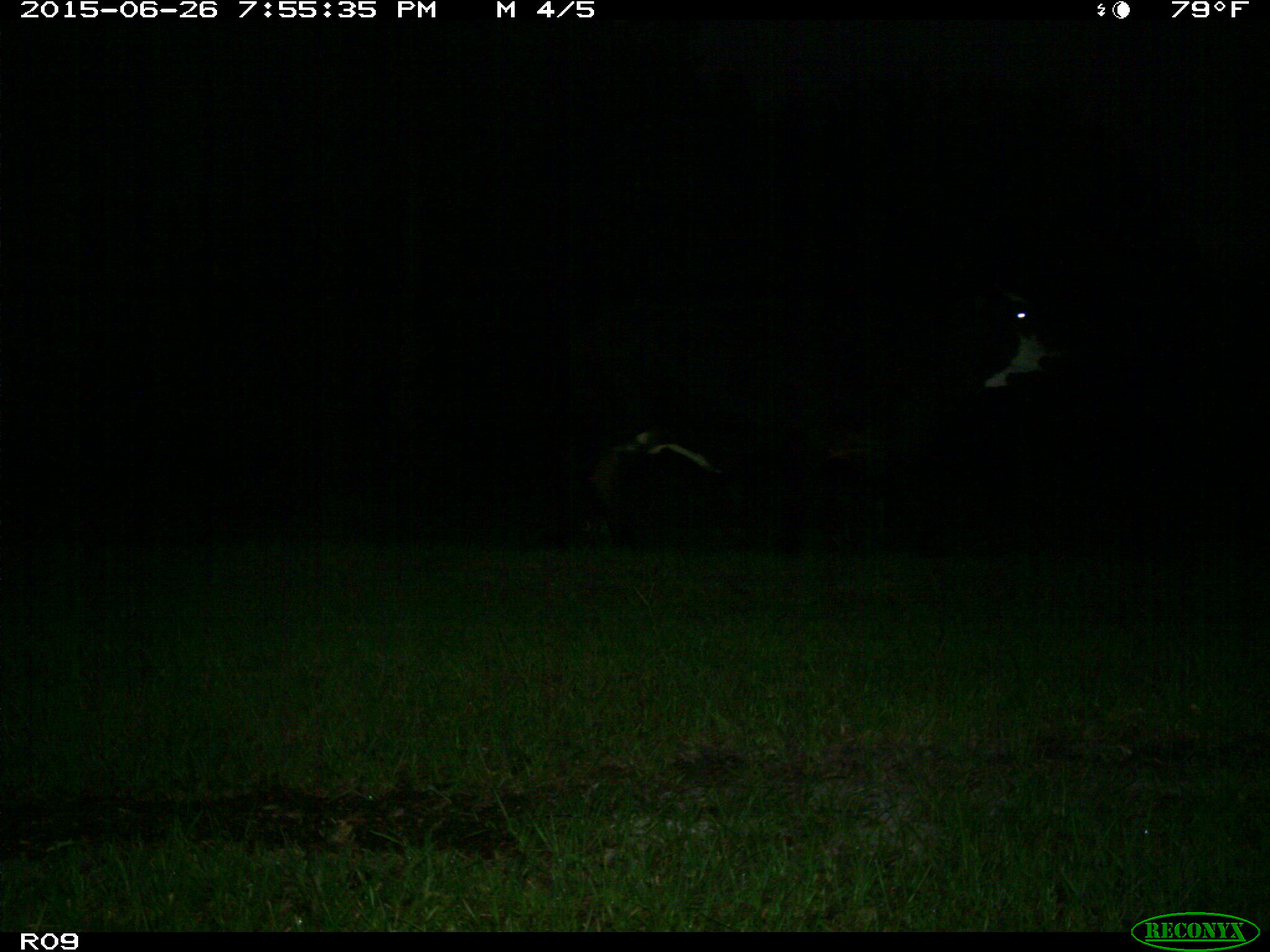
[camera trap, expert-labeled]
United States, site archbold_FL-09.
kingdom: Animalia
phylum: Chordata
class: Mammalia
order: Artiodactyla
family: Bovidae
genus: Bos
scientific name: Bos taurus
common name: domestic cow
Bos taurus (domestic cow).